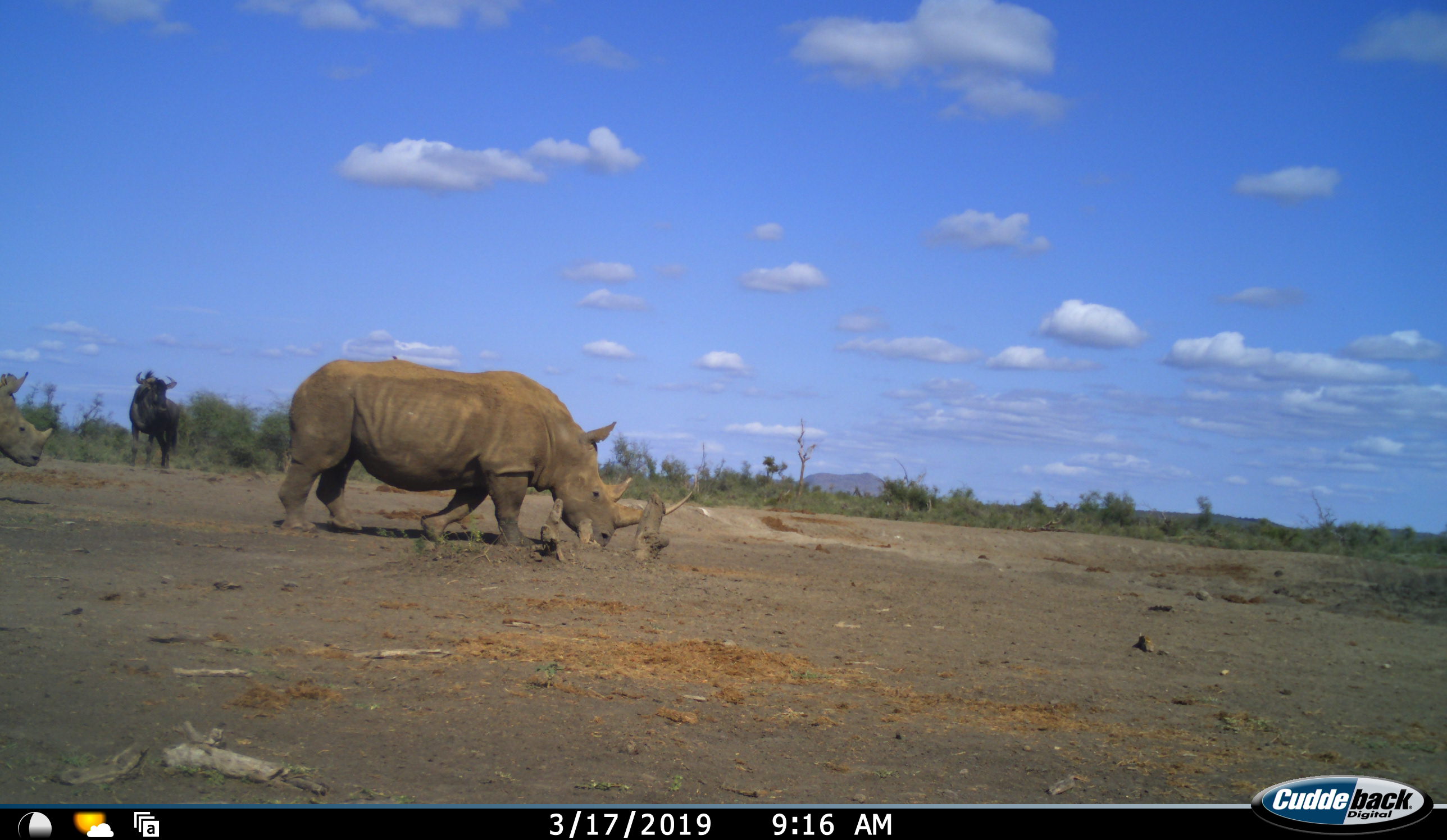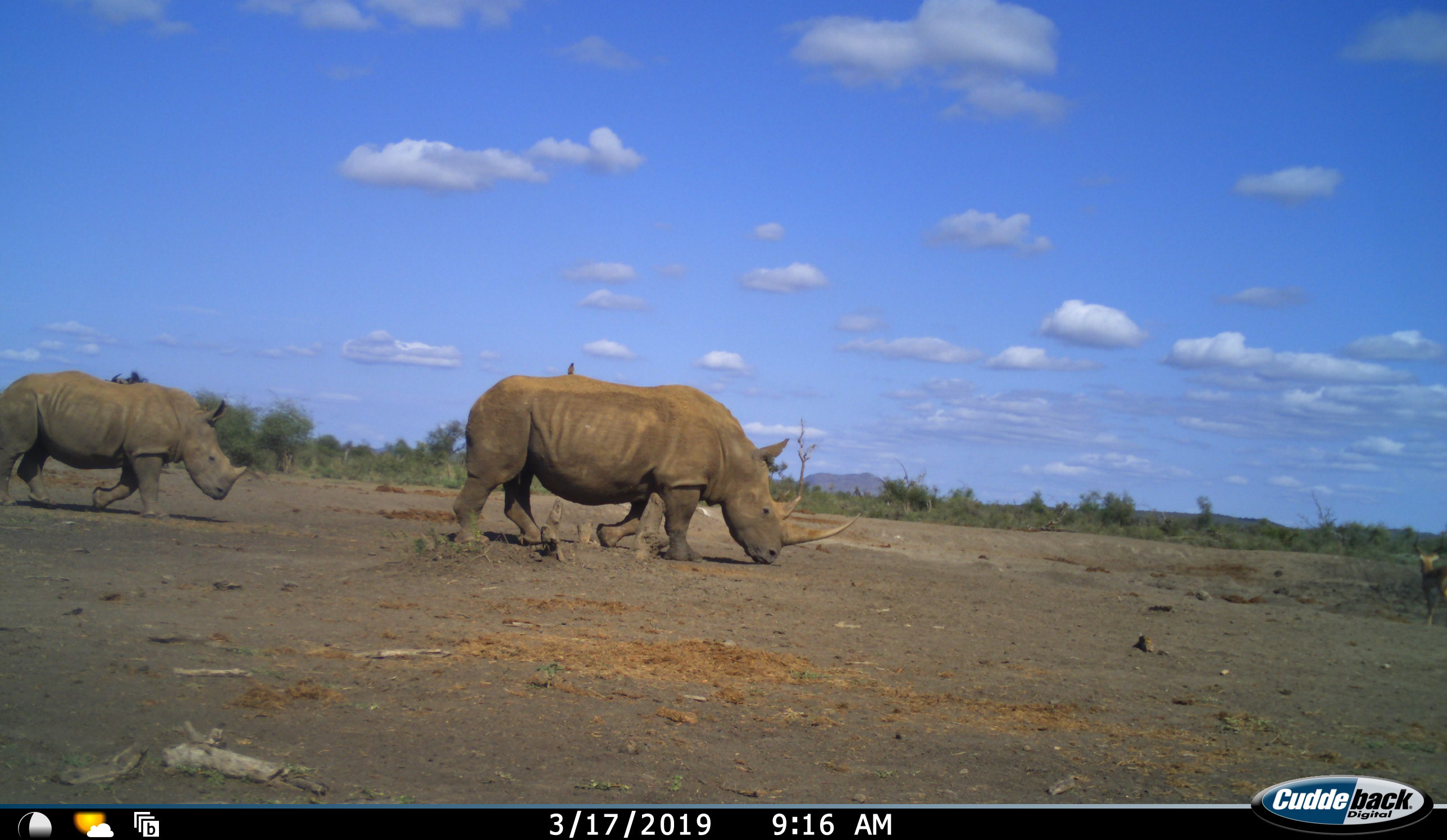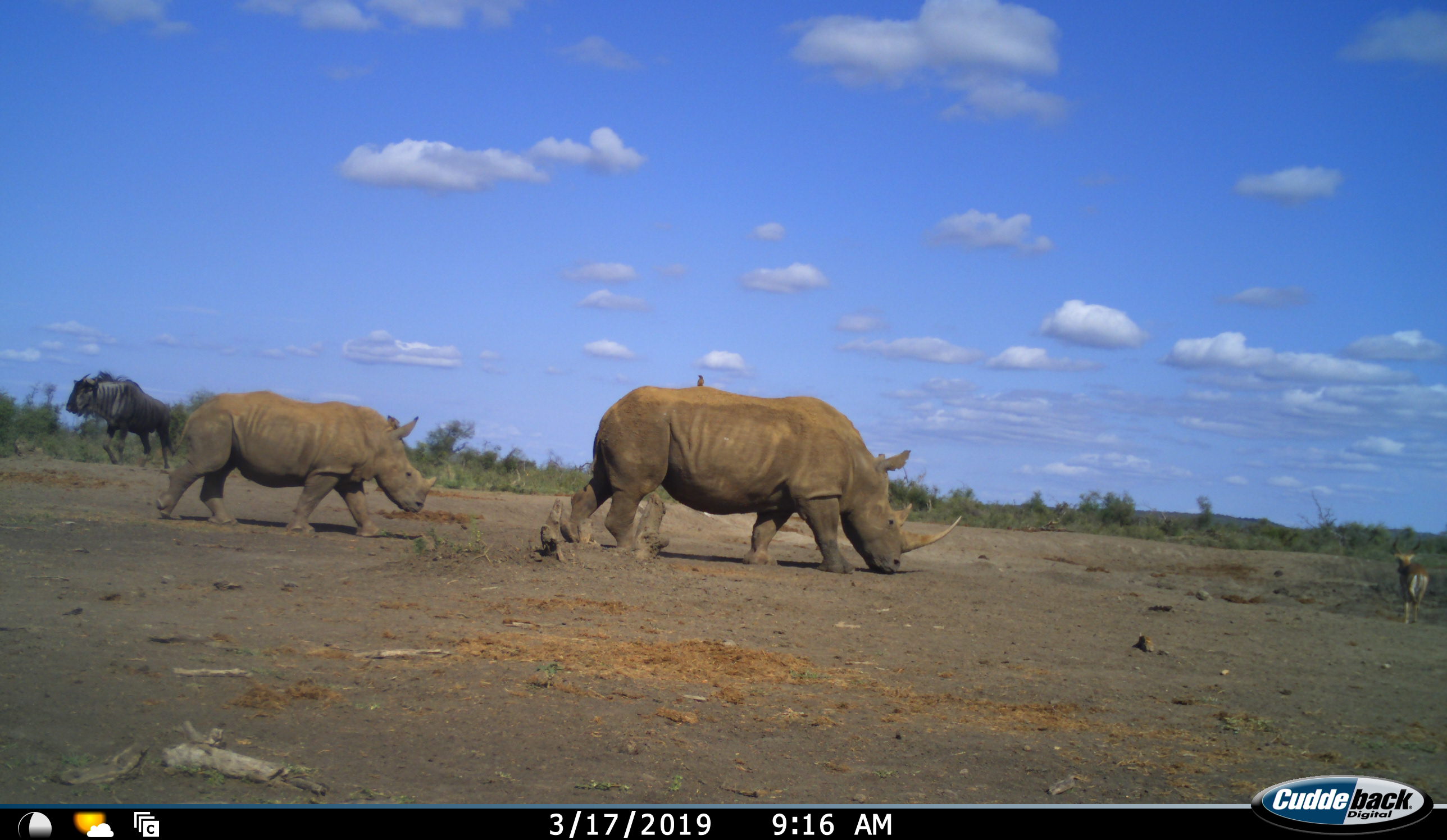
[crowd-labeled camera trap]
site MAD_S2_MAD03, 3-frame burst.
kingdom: Animalia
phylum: Chordata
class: Mammalia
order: Perissodactyla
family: Rhinocerotidae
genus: Ceratotherium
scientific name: Ceratotherium simum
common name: white rhinoceros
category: rhinoceroswhite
Rhinoceroswhite (white rhinoceros) (Ceratotherium simum), count 2. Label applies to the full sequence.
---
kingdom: Animalia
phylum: Chordata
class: Mammalia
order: Artiodactyla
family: Bovidae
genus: Connochaetes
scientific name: Connochaetes taurinus taurinus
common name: blue wildebeest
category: wildebeestblue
Wildebeestblue (blue wildebeest) (Connochaetes taurinus taurinus), count 1. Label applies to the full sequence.